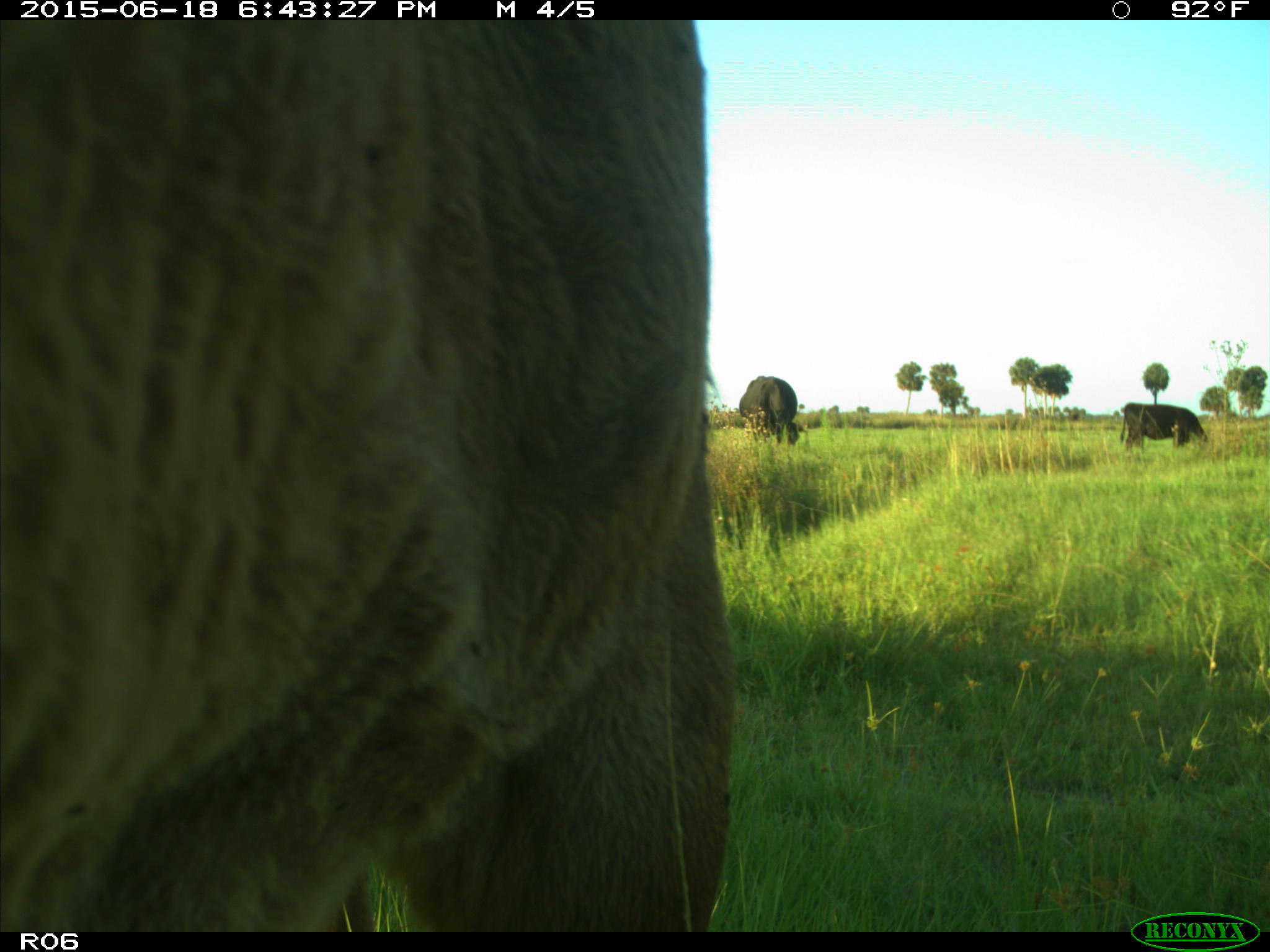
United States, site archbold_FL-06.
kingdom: Animalia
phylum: Chordata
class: Mammalia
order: Artiodactyla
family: Bovidae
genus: Bos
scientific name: Bos taurus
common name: domestic cow